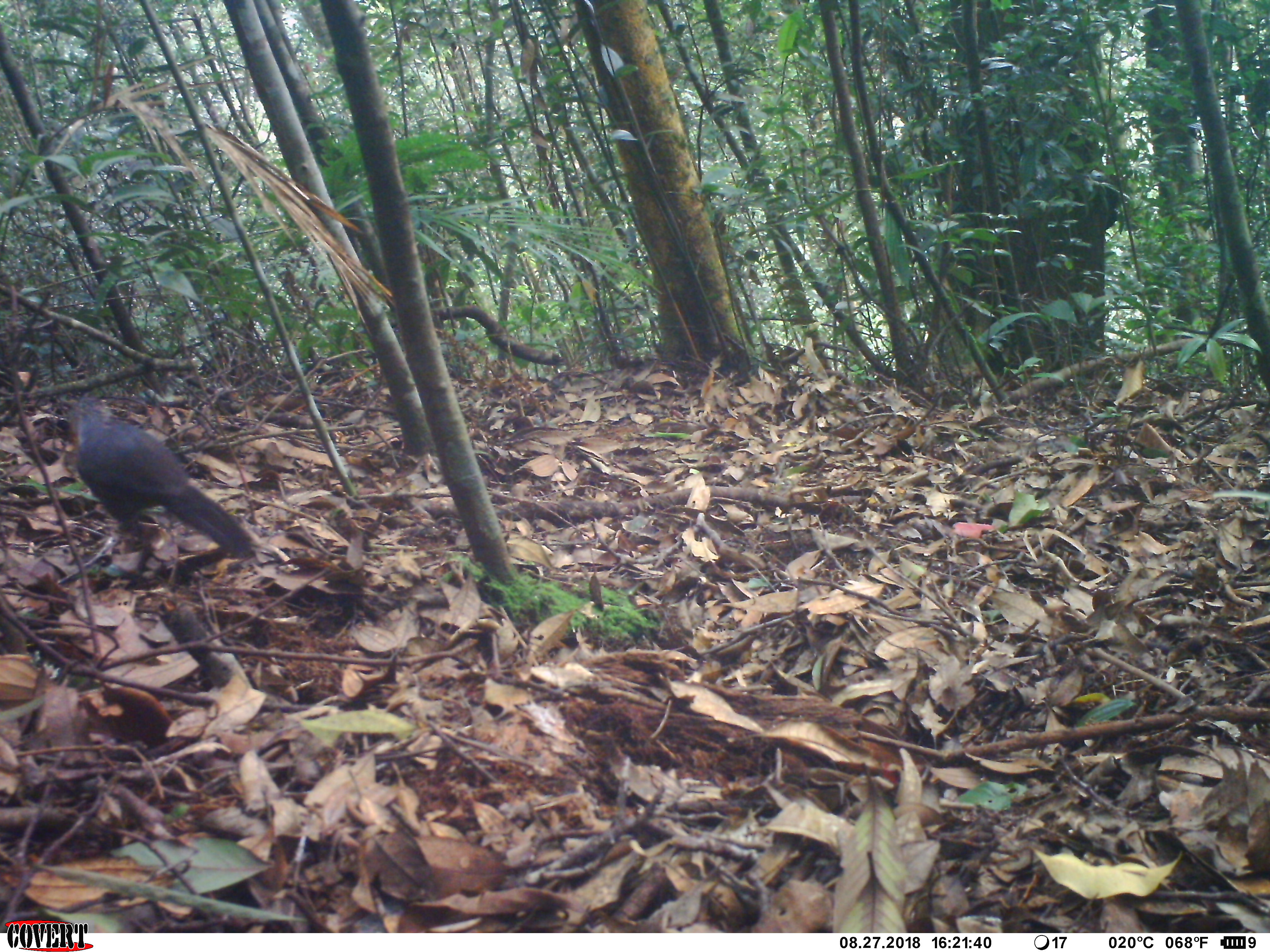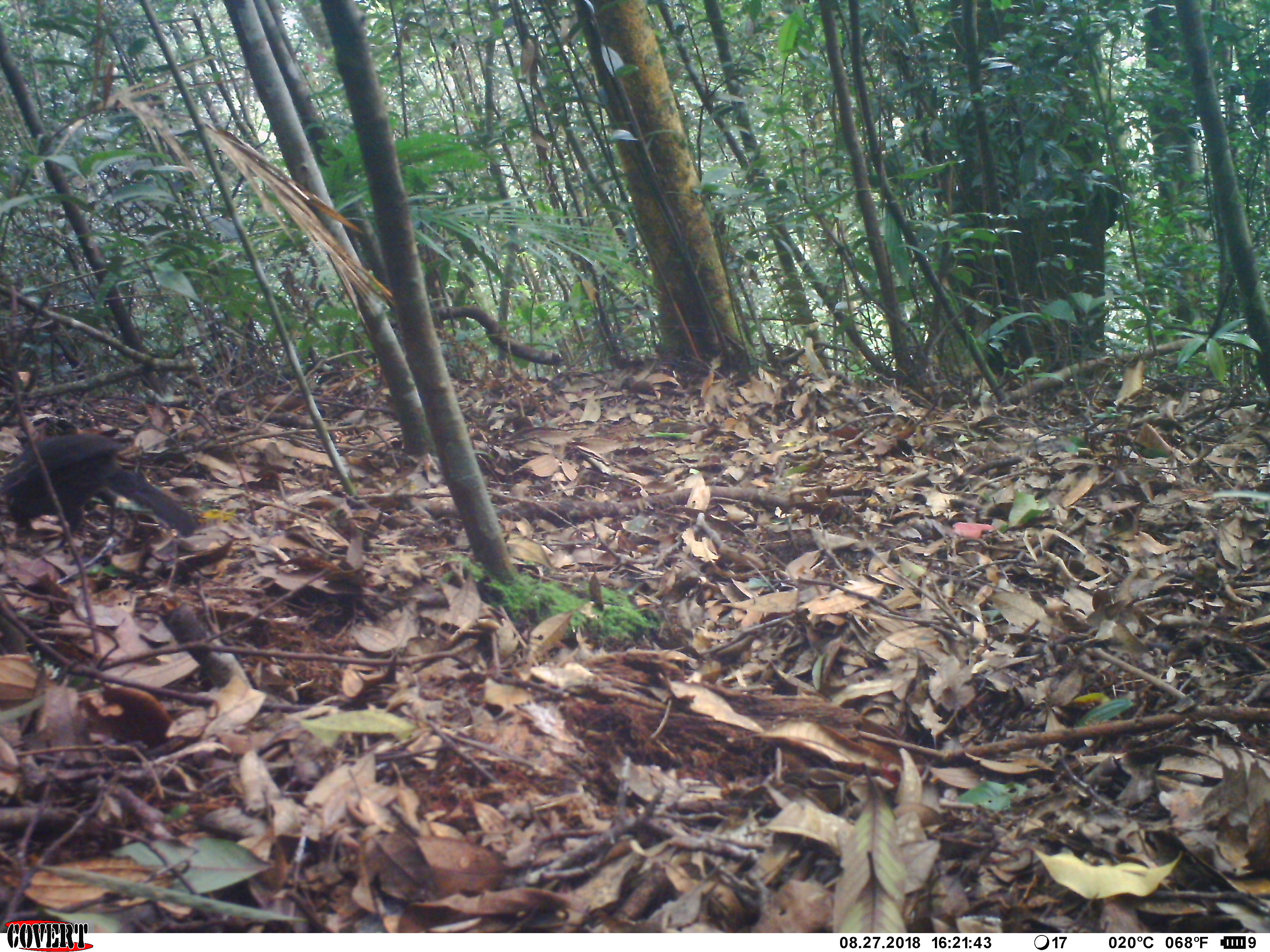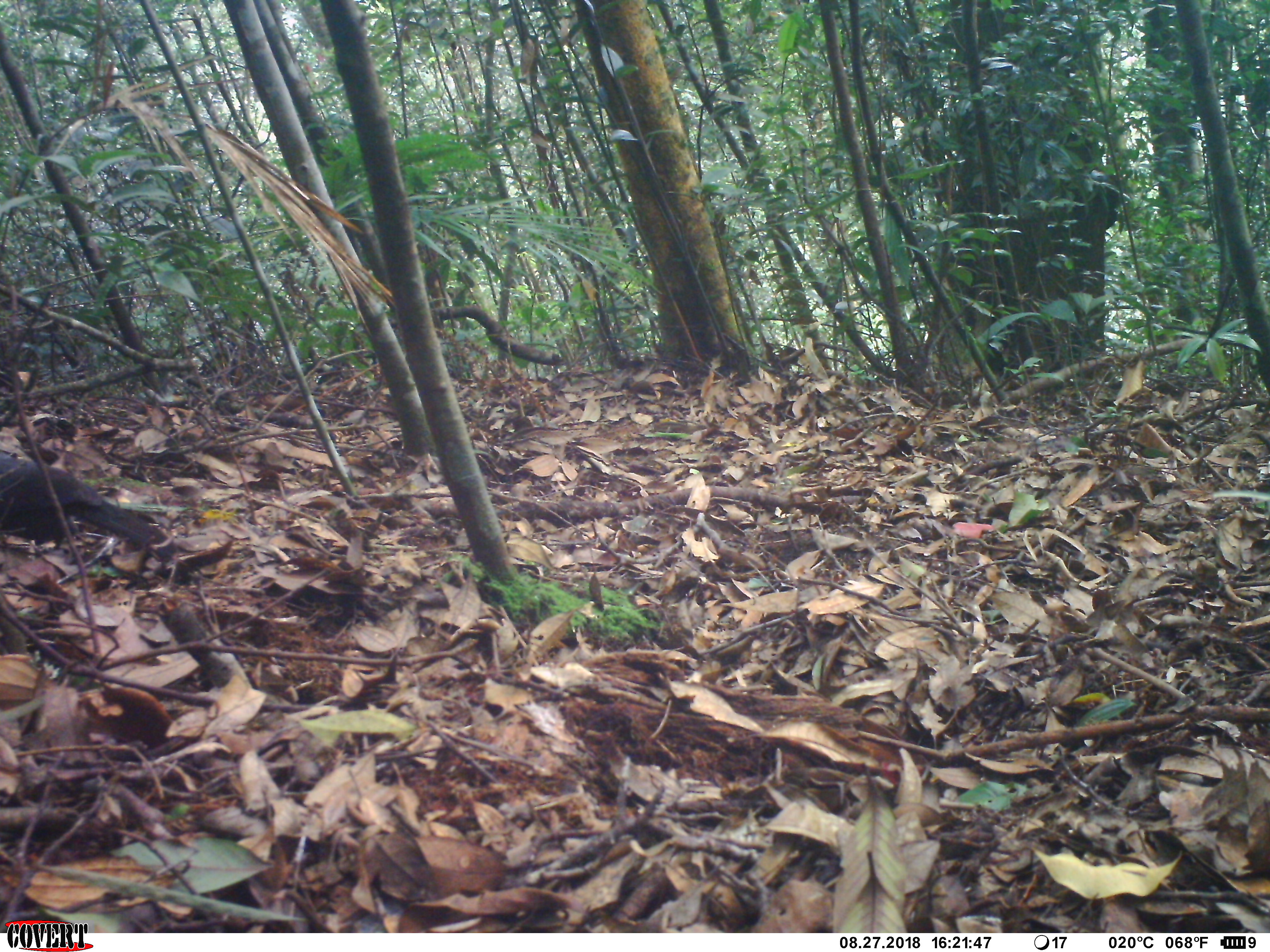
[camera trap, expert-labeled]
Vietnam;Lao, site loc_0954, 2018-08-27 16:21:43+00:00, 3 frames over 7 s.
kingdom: Animalia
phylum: Chordata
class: Aves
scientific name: Aves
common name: bird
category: unidentified bird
Unidentified bird (bird) (Aves). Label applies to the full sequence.